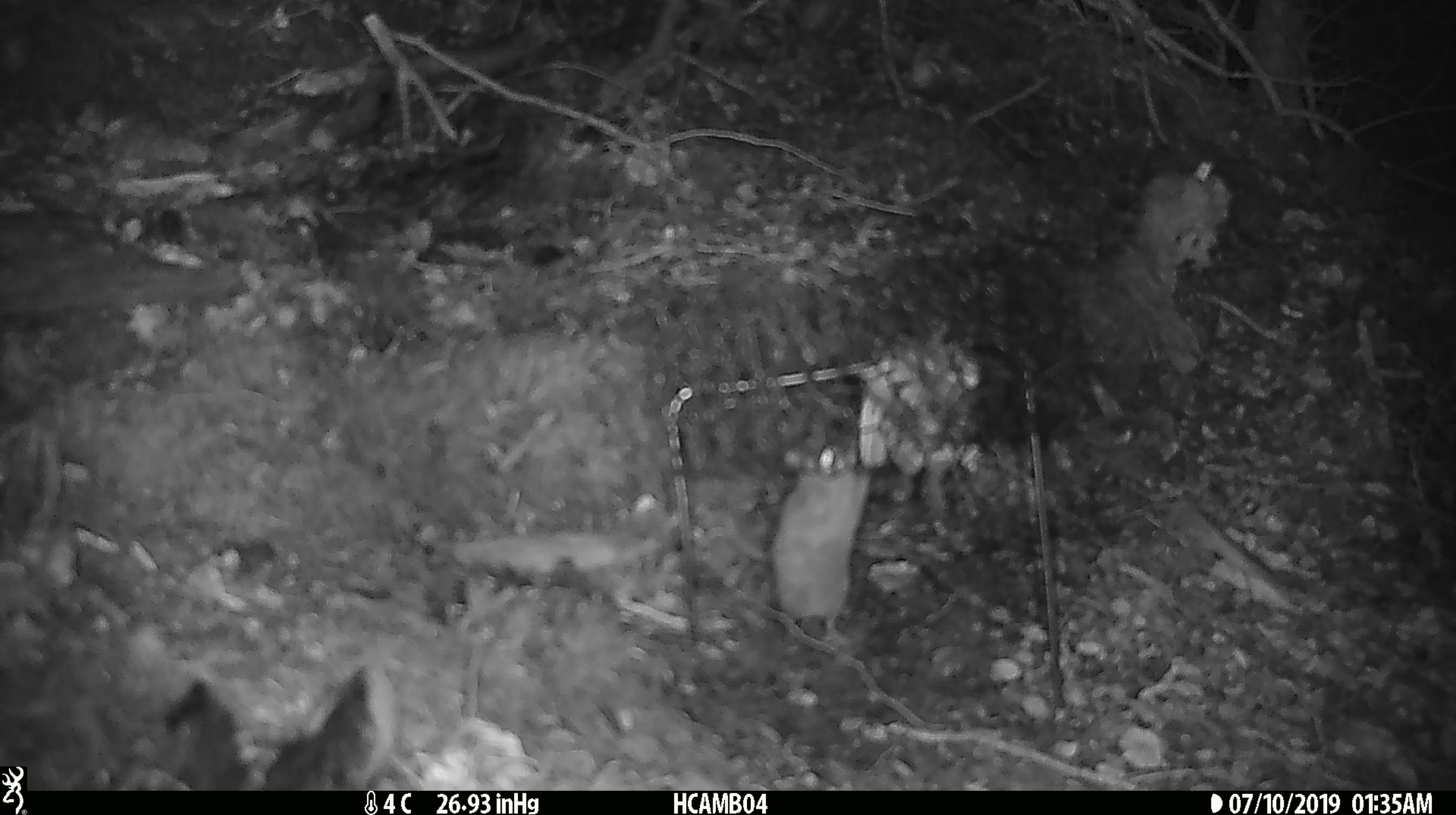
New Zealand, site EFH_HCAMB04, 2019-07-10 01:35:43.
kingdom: Animalia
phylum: Chordata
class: Mammalia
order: Rodentia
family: Muridae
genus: Mus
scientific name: Mus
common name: mouse